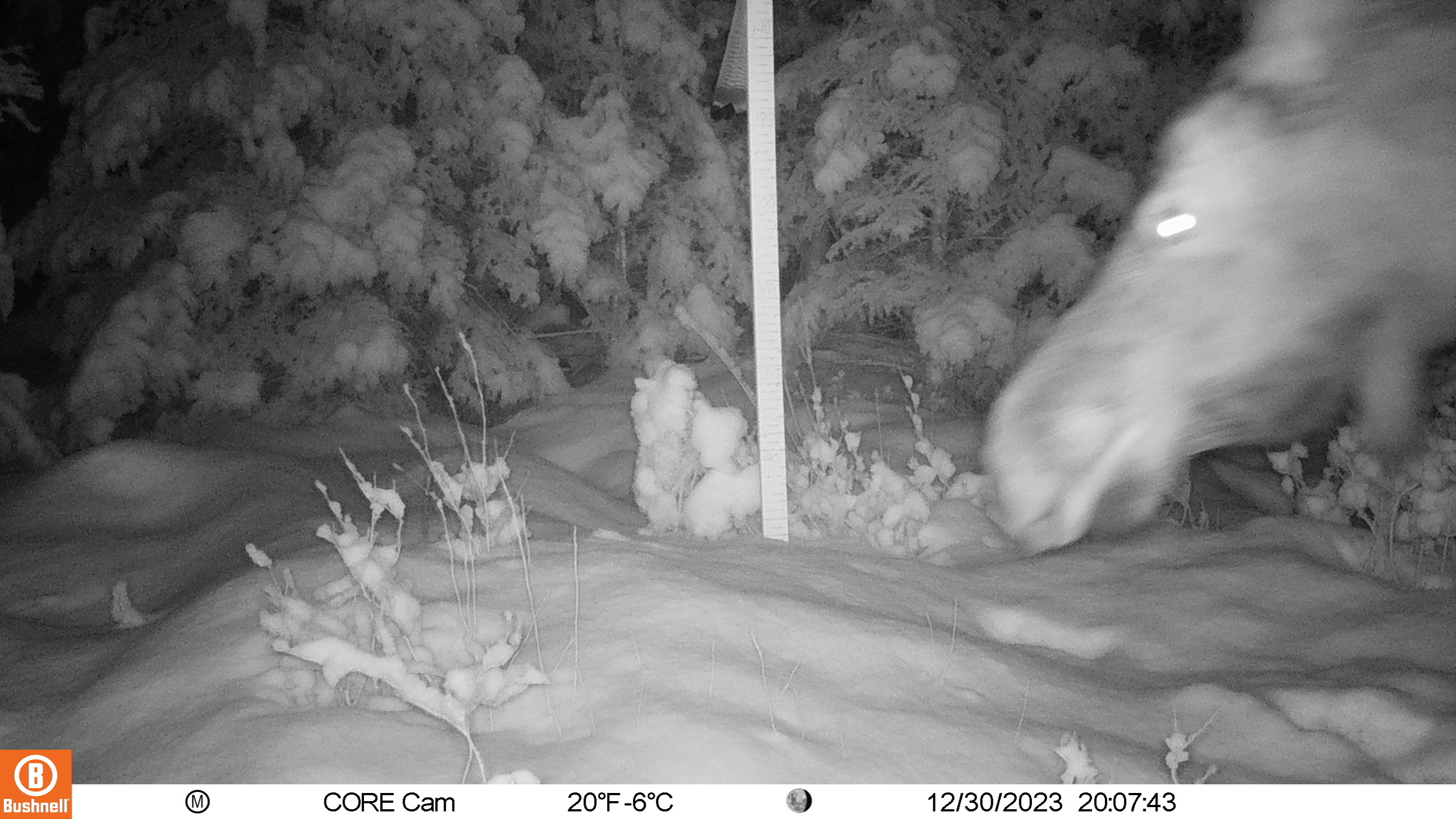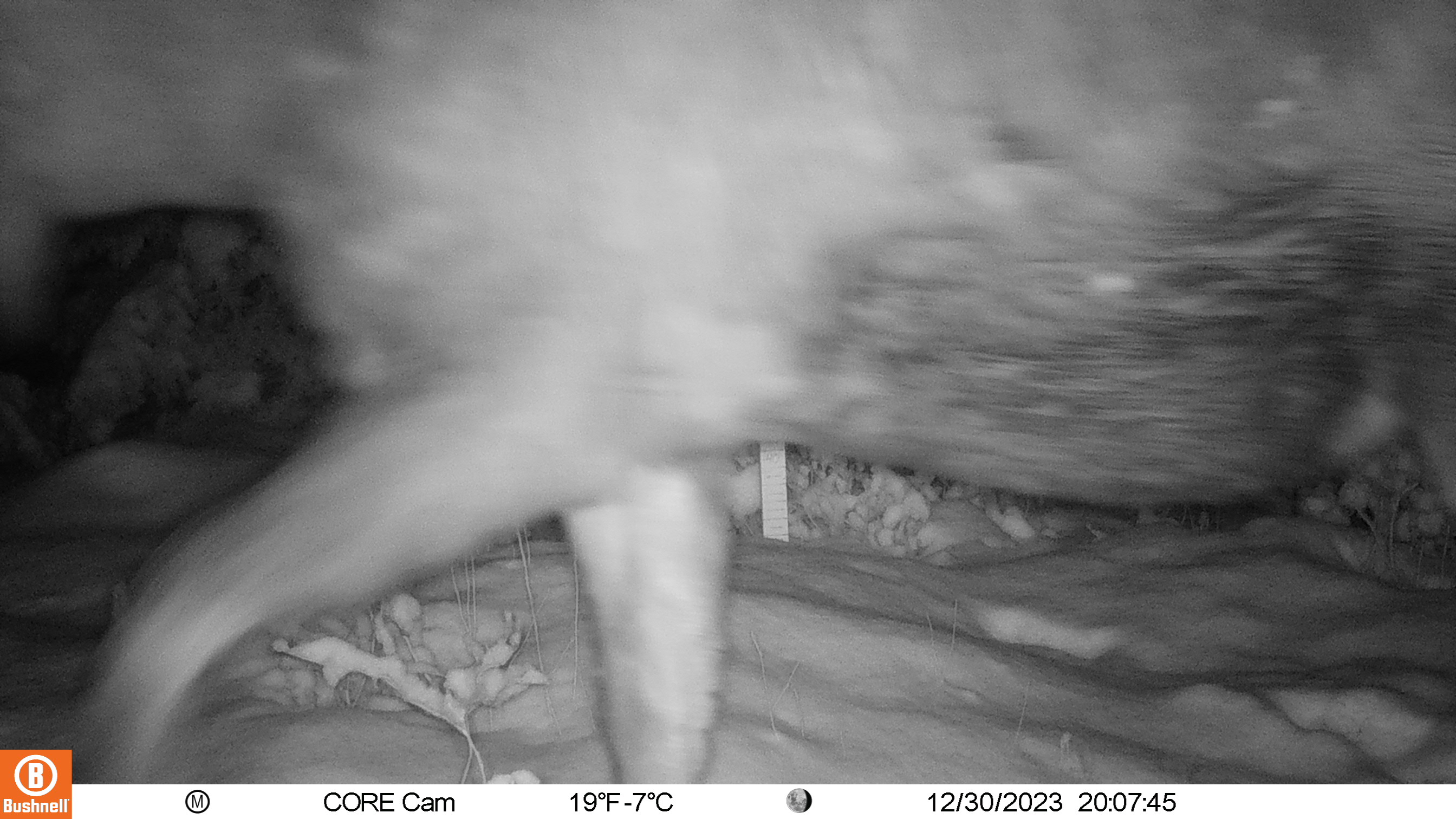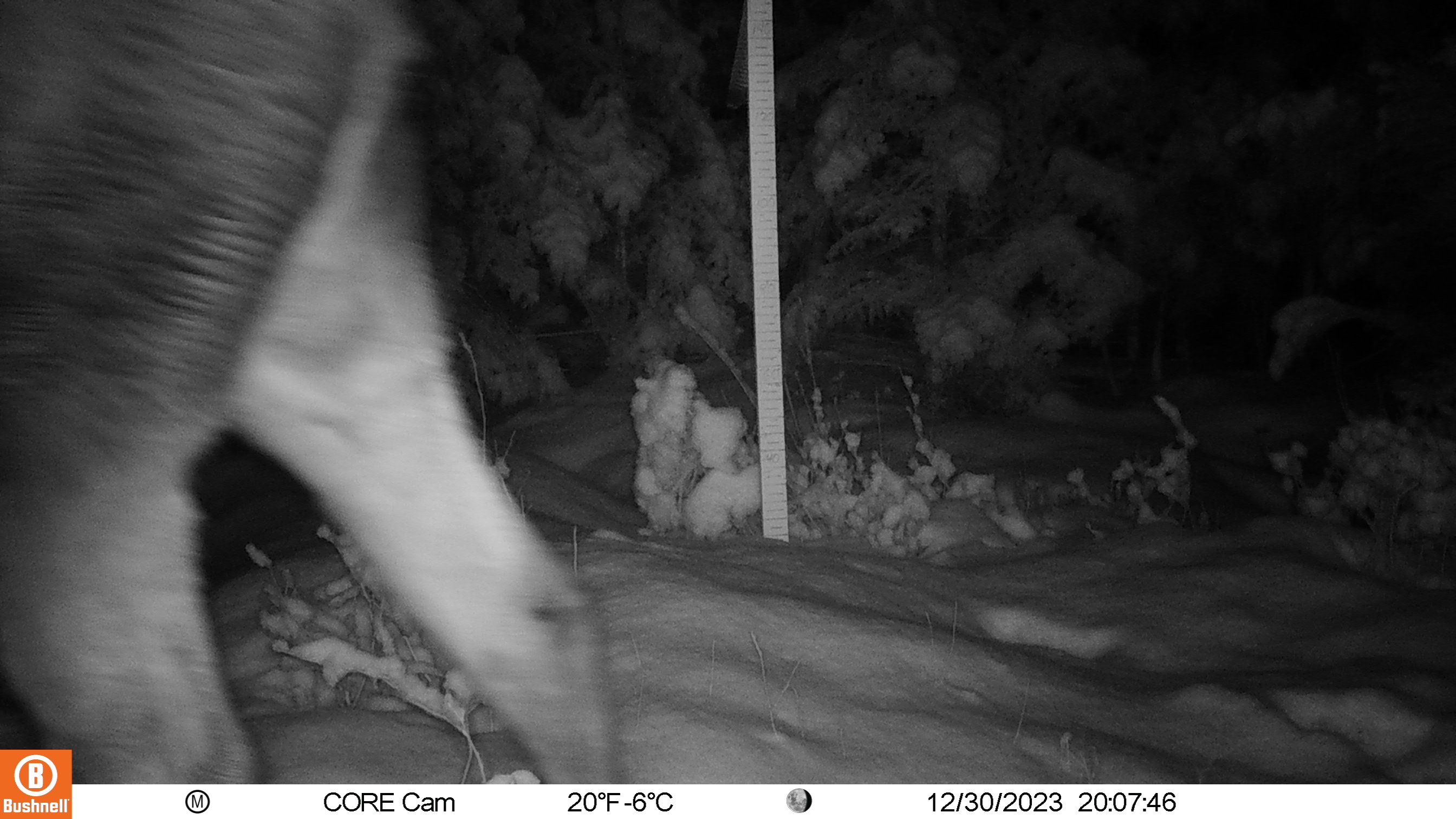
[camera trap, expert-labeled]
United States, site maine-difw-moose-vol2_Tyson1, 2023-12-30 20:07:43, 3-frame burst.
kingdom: Animalia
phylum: Chordata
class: Mammalia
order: Artiodactyla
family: Cervidae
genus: Alces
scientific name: Alces alces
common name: moose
Moose (Alces alces).